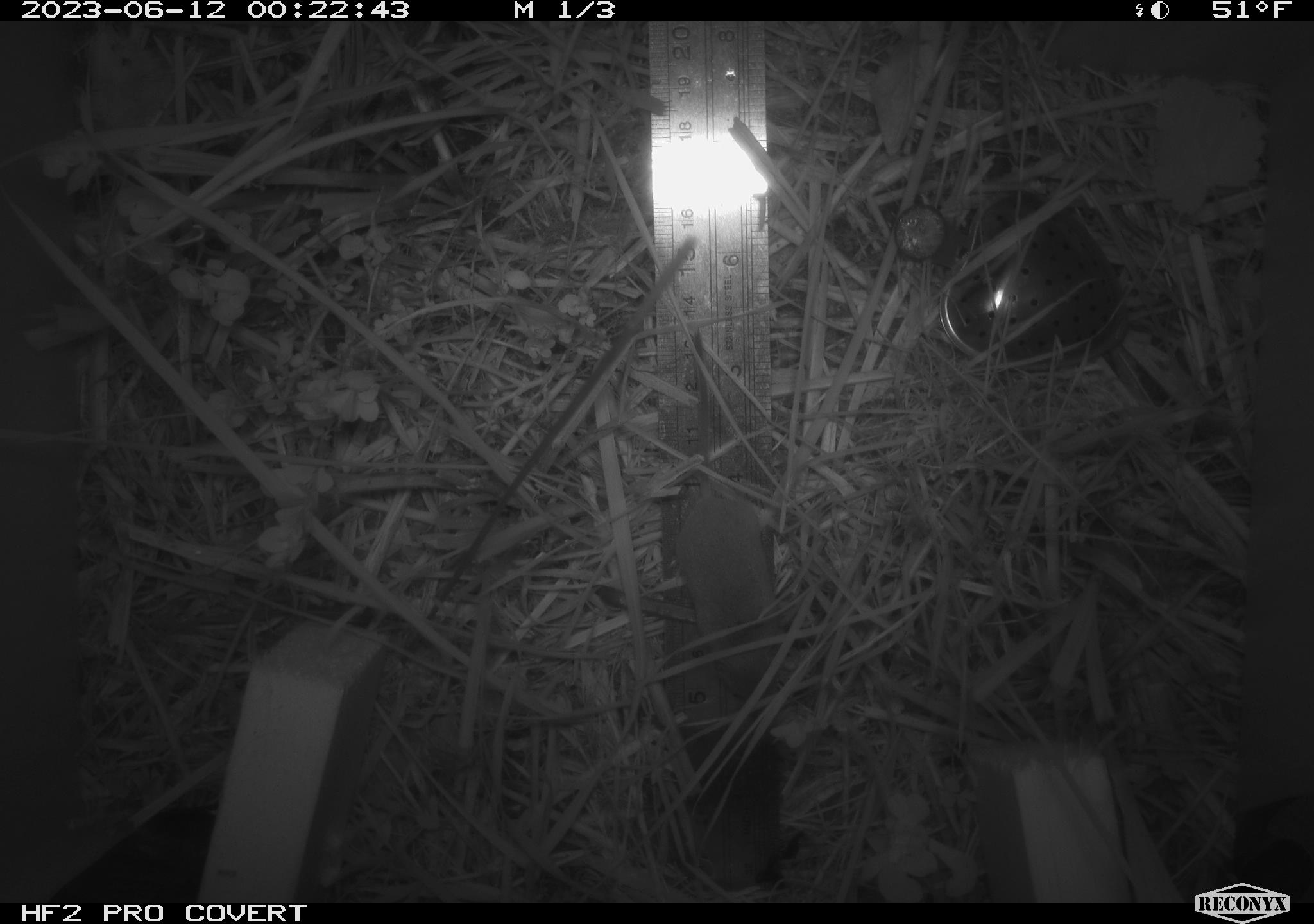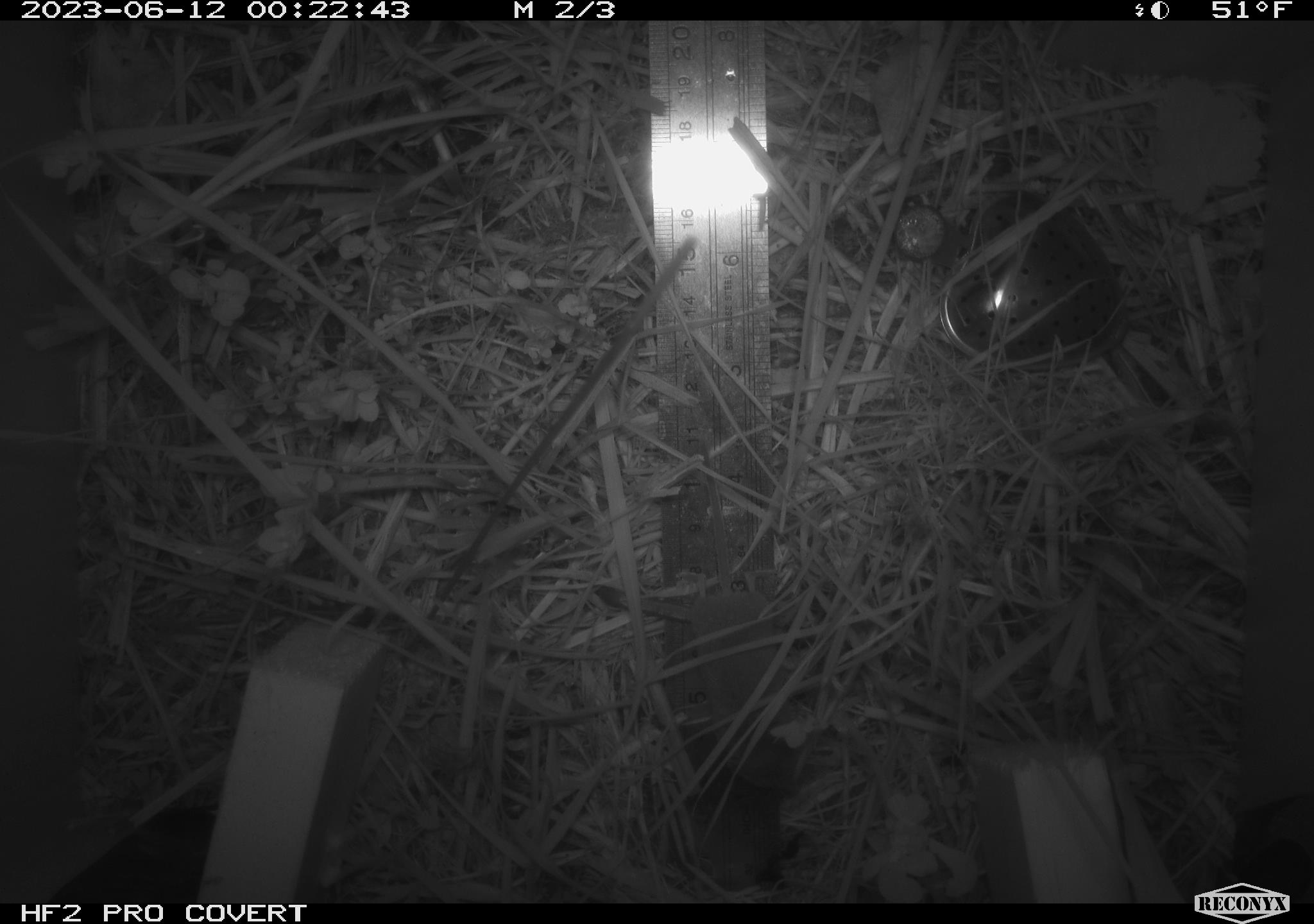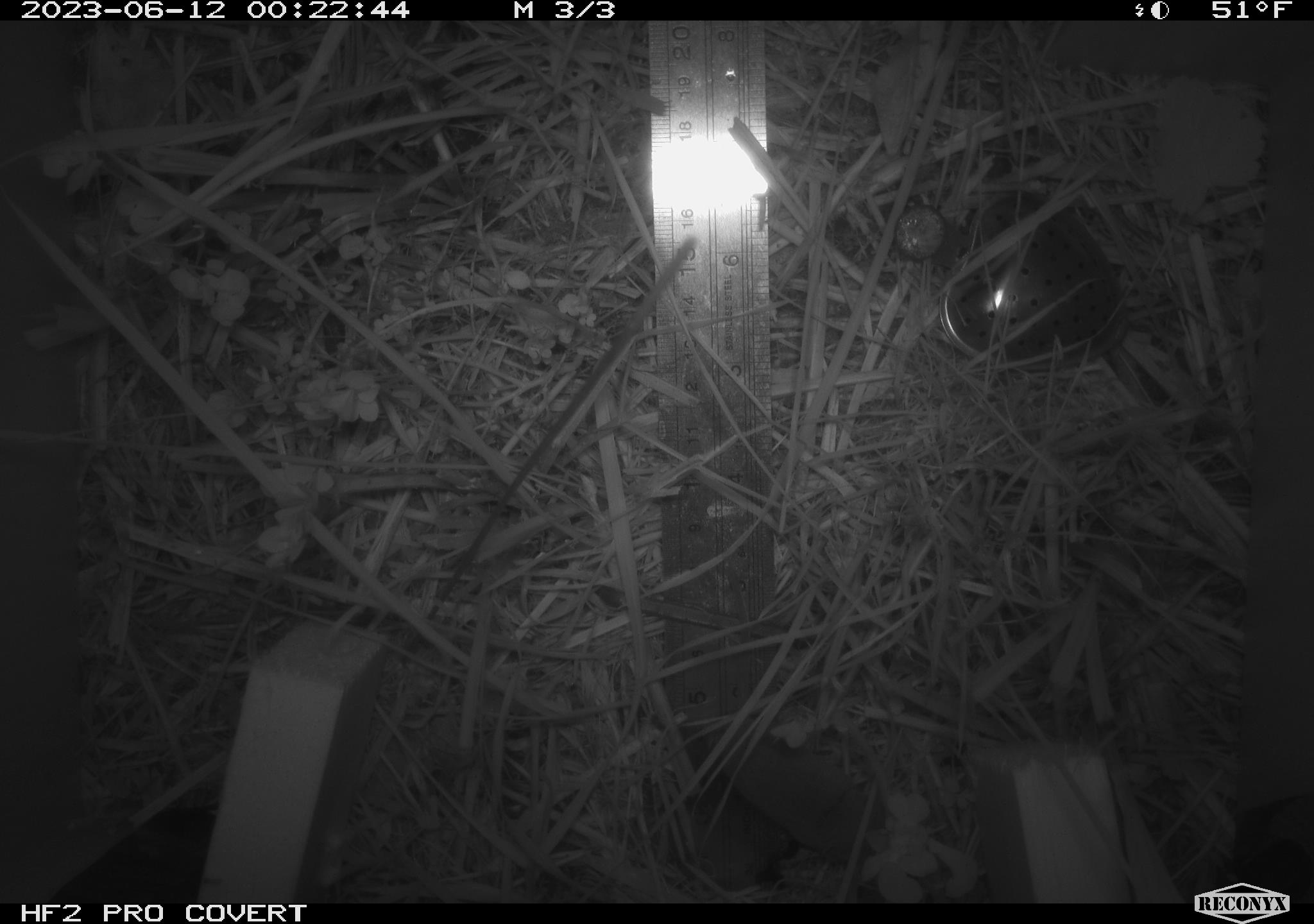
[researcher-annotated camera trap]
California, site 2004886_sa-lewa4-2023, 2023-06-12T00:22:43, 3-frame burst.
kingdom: Animalia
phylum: Chordata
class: Mammalia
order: Eulipotyphla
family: Soricidae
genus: Sorex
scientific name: Sorex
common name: long-tailed shrew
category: sorex species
Sorex species (long-tailed shrew) (Sorex).